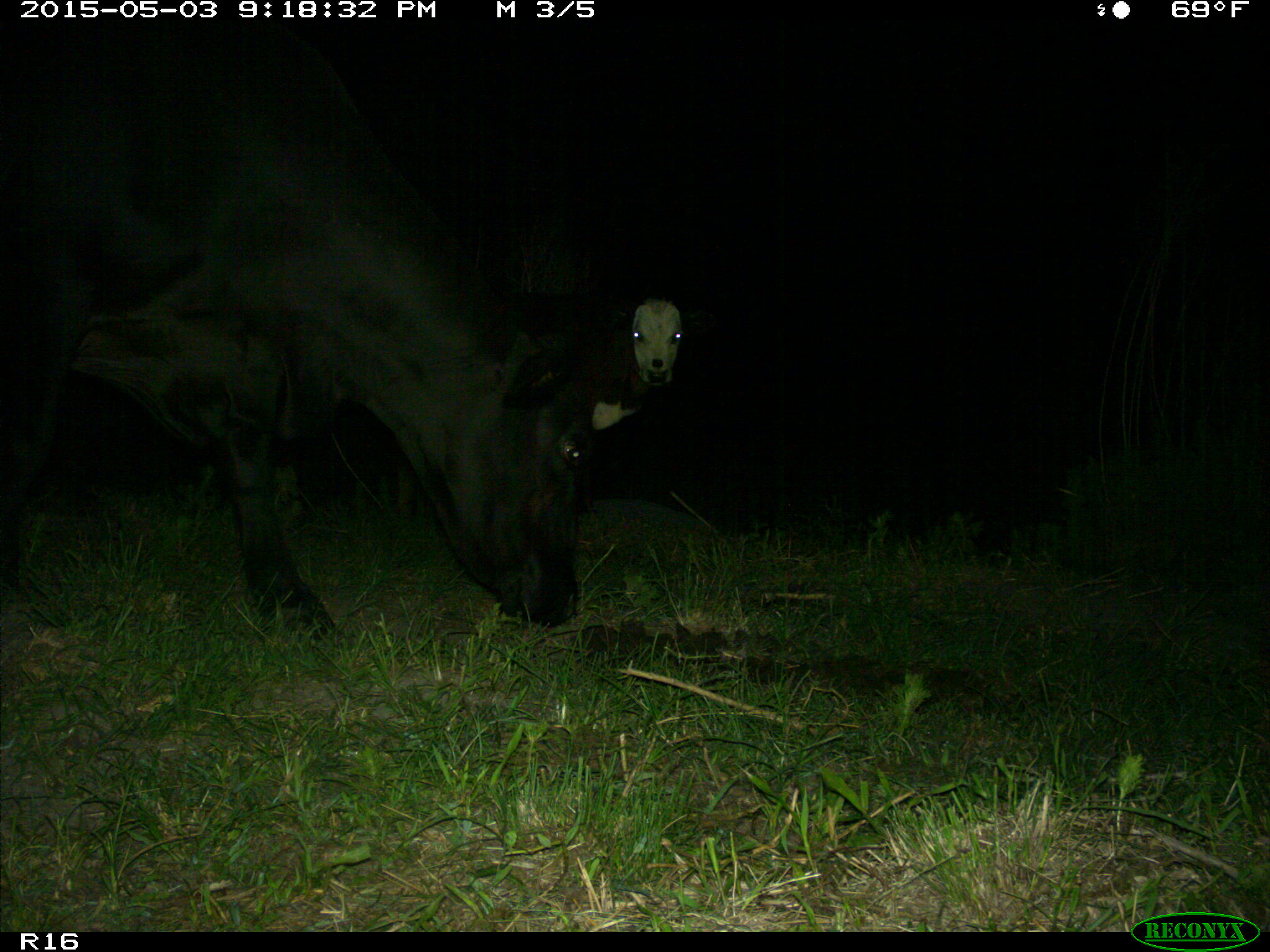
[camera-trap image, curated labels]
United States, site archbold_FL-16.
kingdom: Animalia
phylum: Chordata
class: Mammalia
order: Artiodactyla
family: Bovidae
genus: Bos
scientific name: Bos taurus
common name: domestic cow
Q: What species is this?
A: Bos taurus (domestic cow).